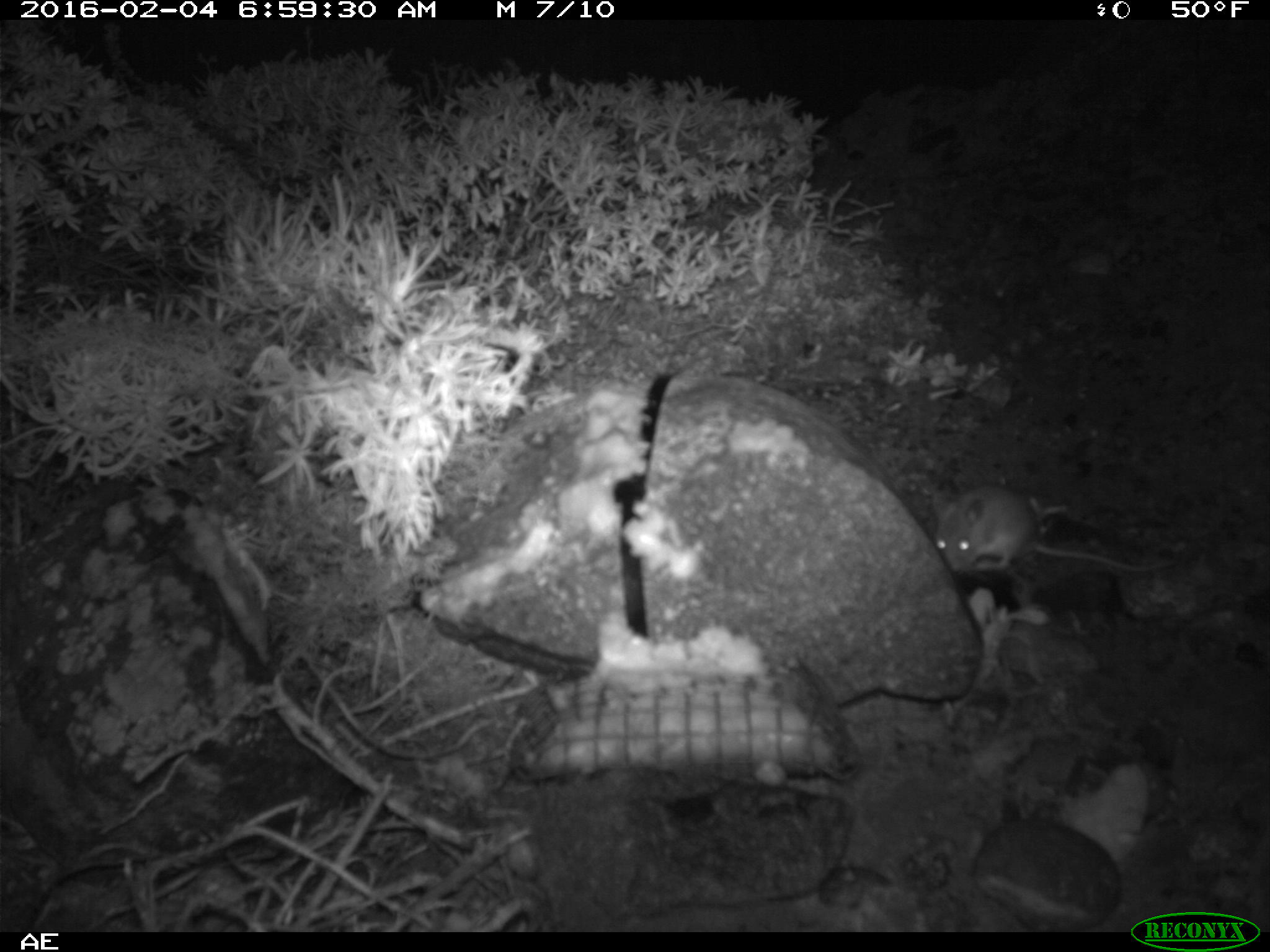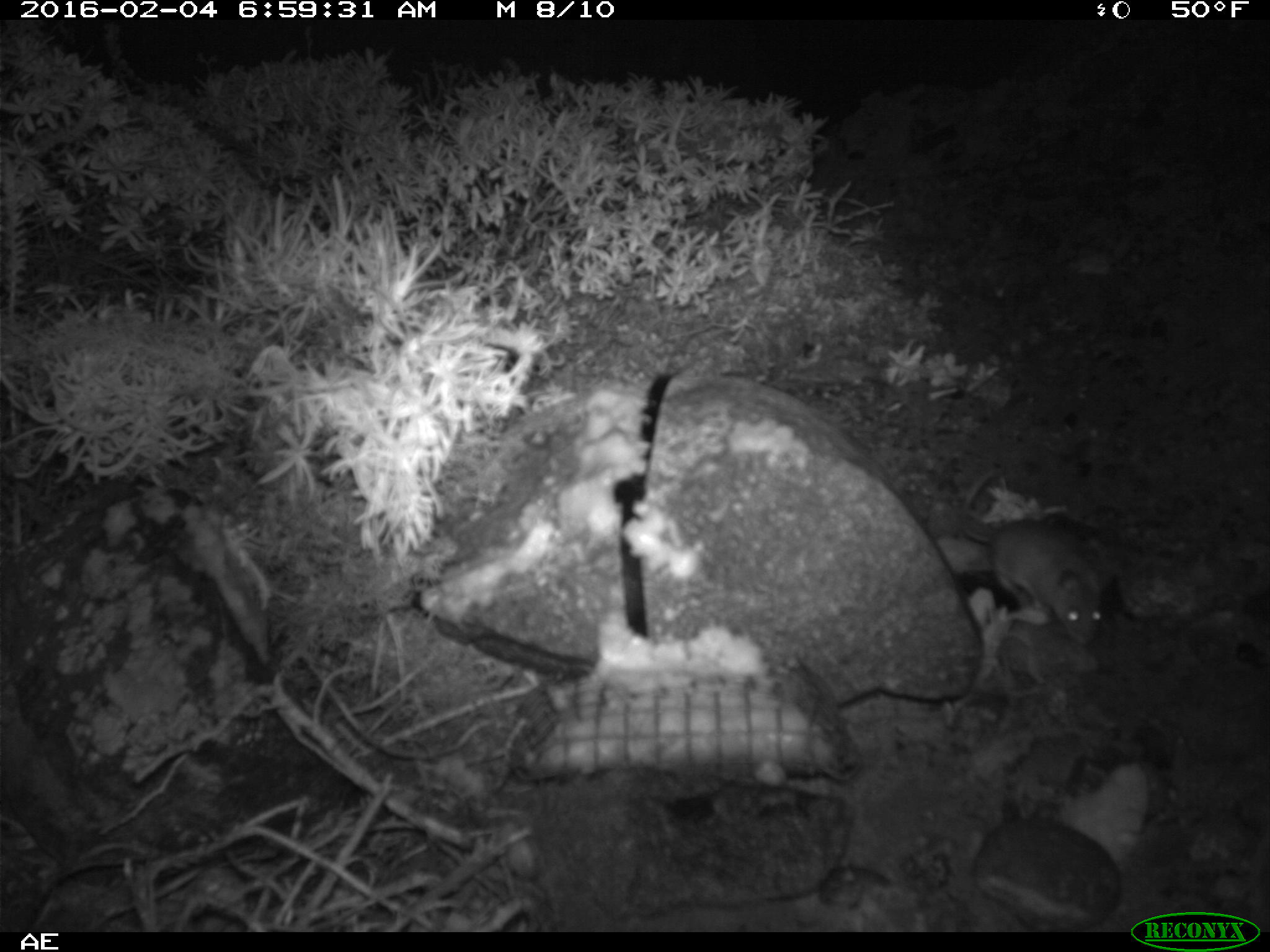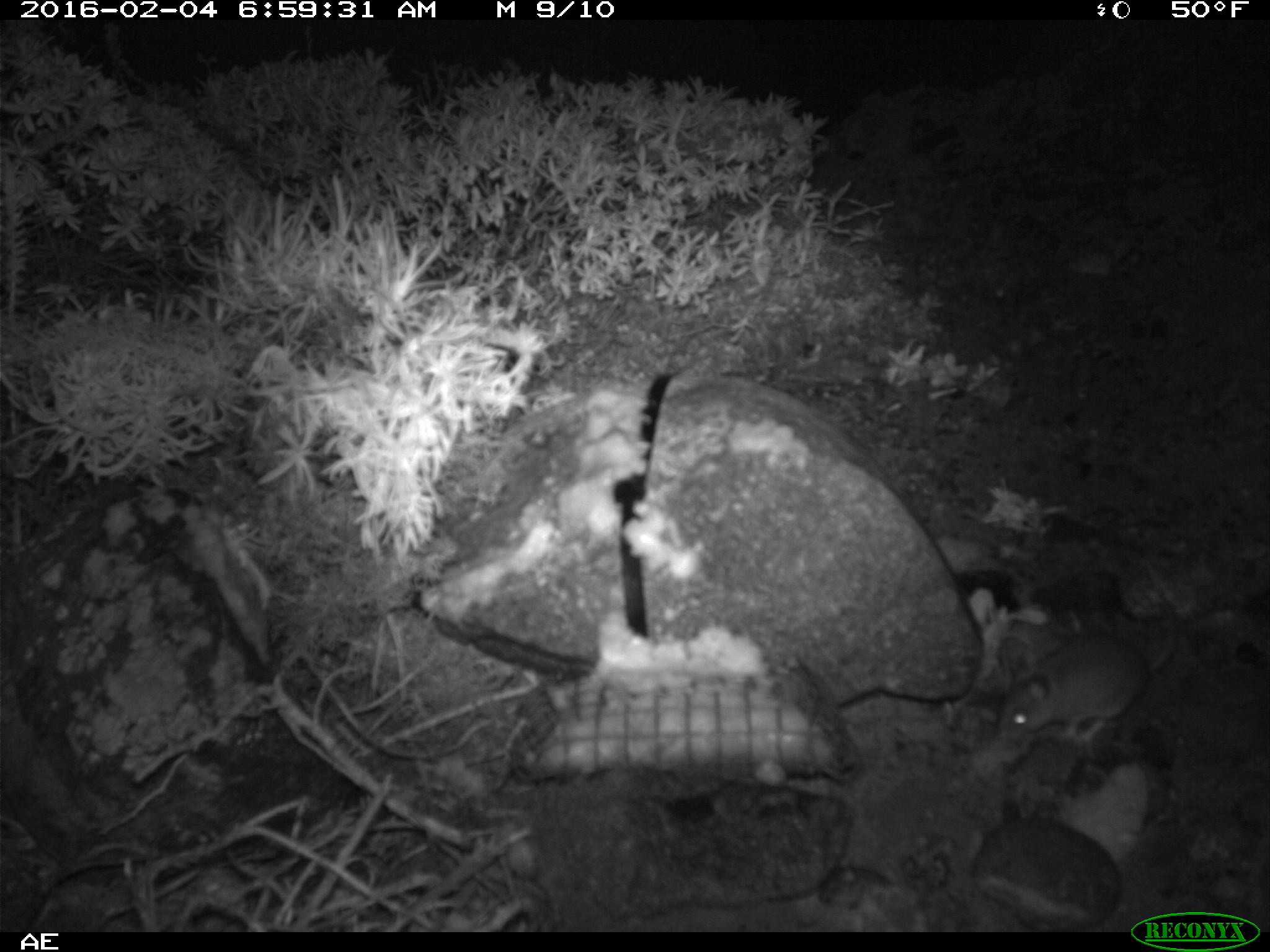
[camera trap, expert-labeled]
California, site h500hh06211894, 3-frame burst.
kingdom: Animalia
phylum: Chordata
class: Mammalia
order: Rodentia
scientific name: Rodentia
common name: rodent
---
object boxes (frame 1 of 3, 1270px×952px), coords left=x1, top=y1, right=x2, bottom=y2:
rodent: left=931, top=480, right=1180, bottom=570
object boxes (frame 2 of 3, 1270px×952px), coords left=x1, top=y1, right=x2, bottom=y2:
rodent: left=958, top=468, right=1101, bottom=643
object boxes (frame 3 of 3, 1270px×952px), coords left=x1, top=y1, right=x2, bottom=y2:
rodent: left=995, top=607, right=1178, bottom=755